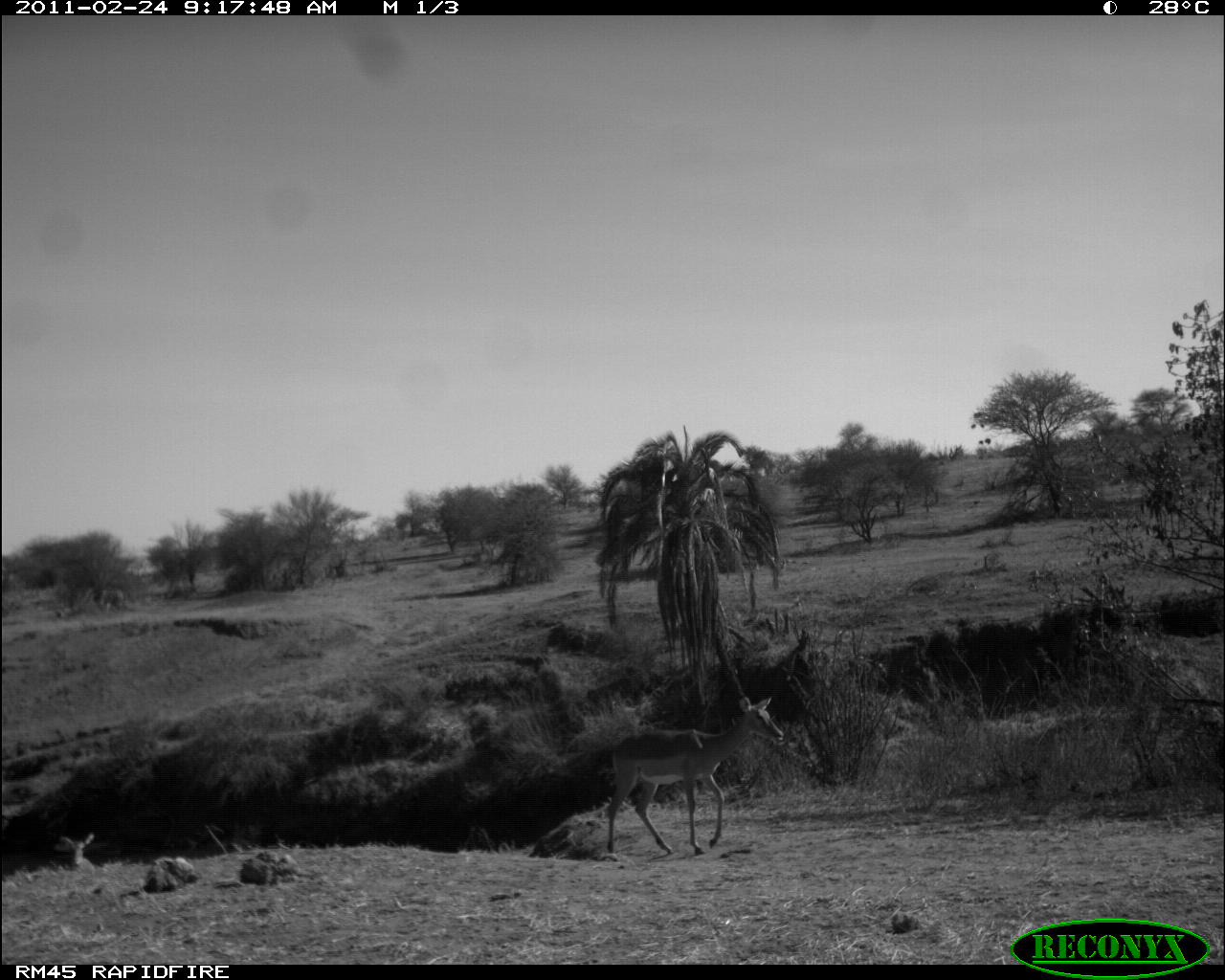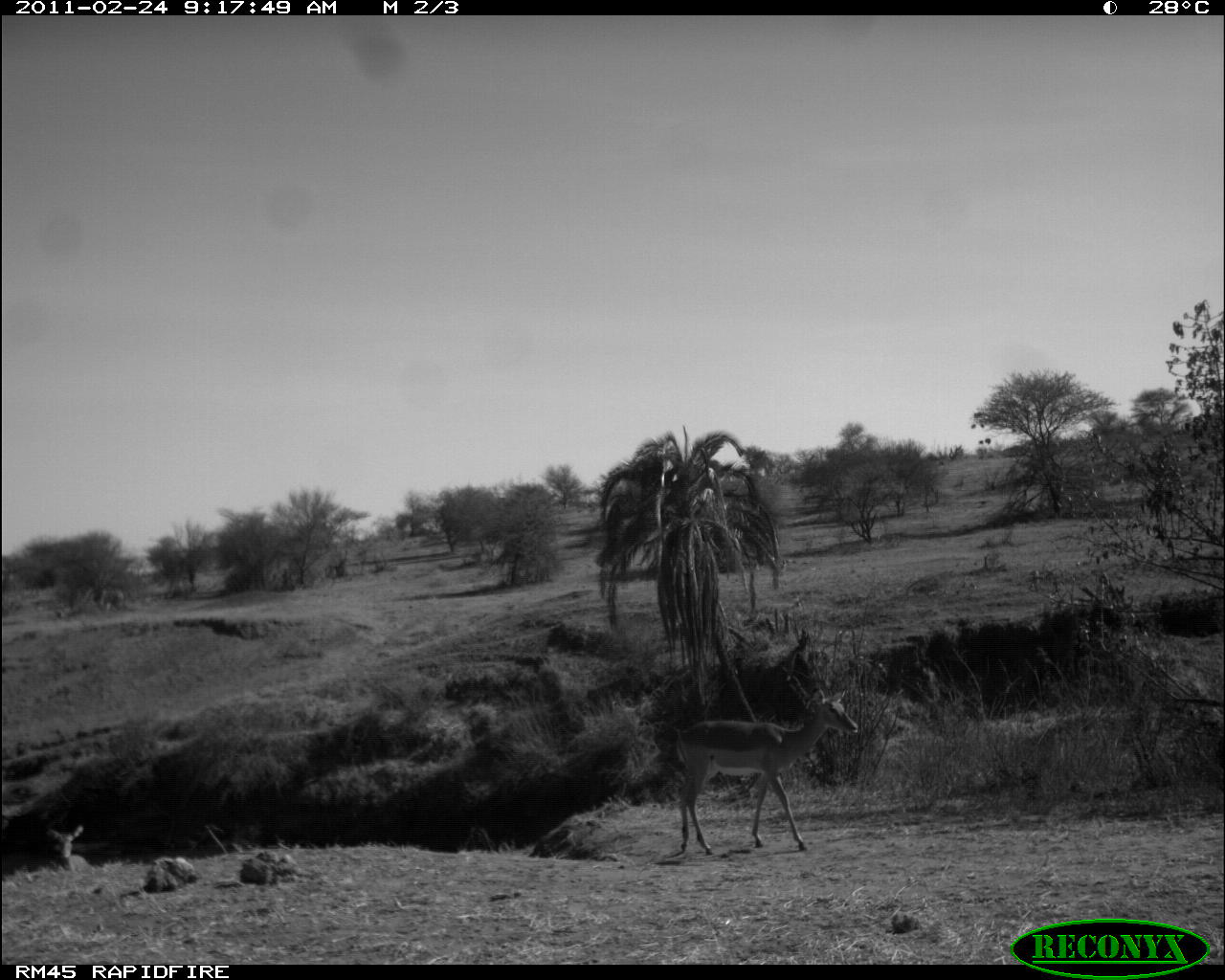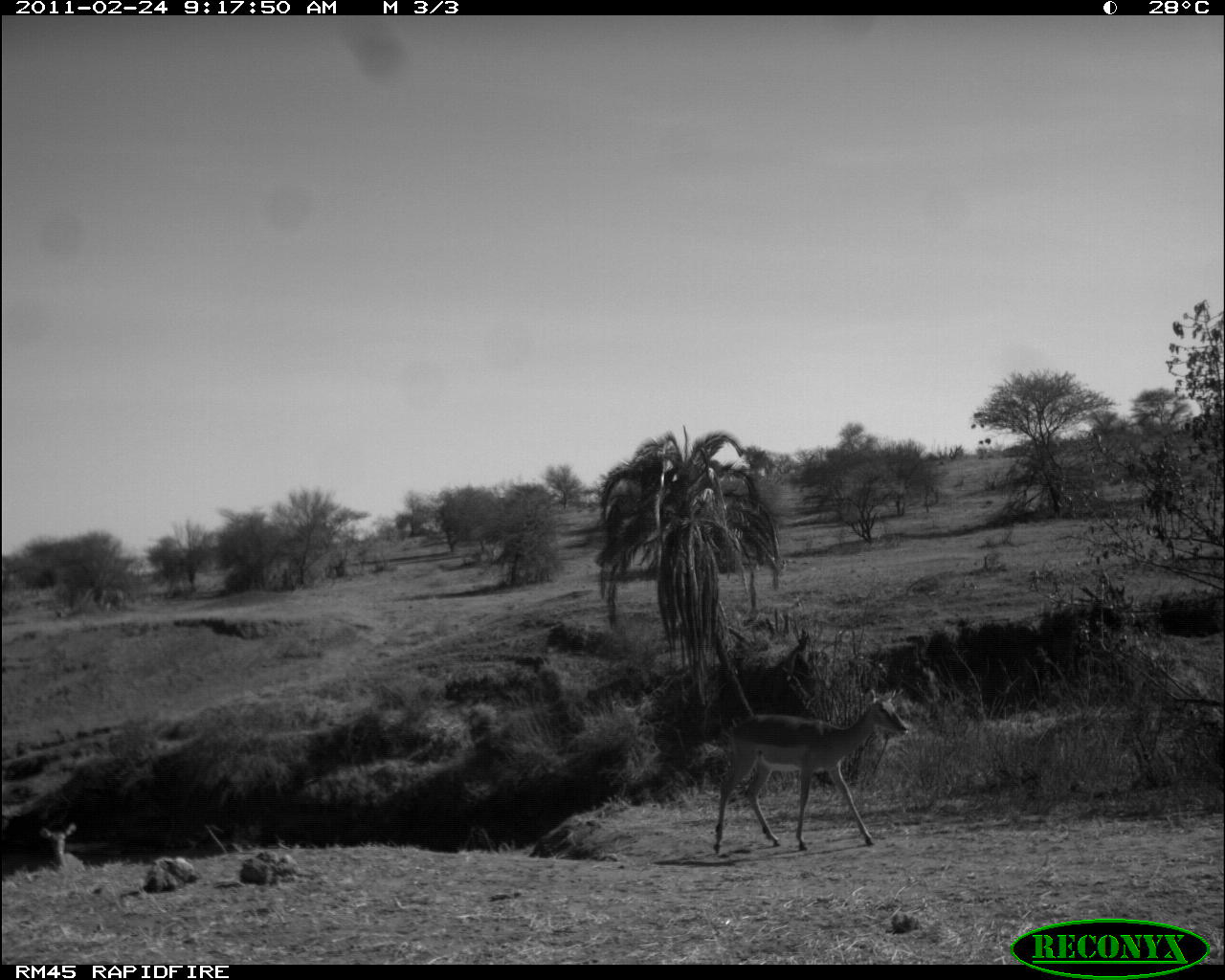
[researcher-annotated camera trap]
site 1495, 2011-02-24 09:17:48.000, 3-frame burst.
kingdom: Animalia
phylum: Chordata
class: Mammalia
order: Artiodactyla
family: Bovidae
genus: Aepyceros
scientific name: Aepyceros melampus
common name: impala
Aepyceros melampus (impala), count 2.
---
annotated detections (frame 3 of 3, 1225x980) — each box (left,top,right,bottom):
aepyceros melampus: (707,685,911,851); (36,820,83,865)